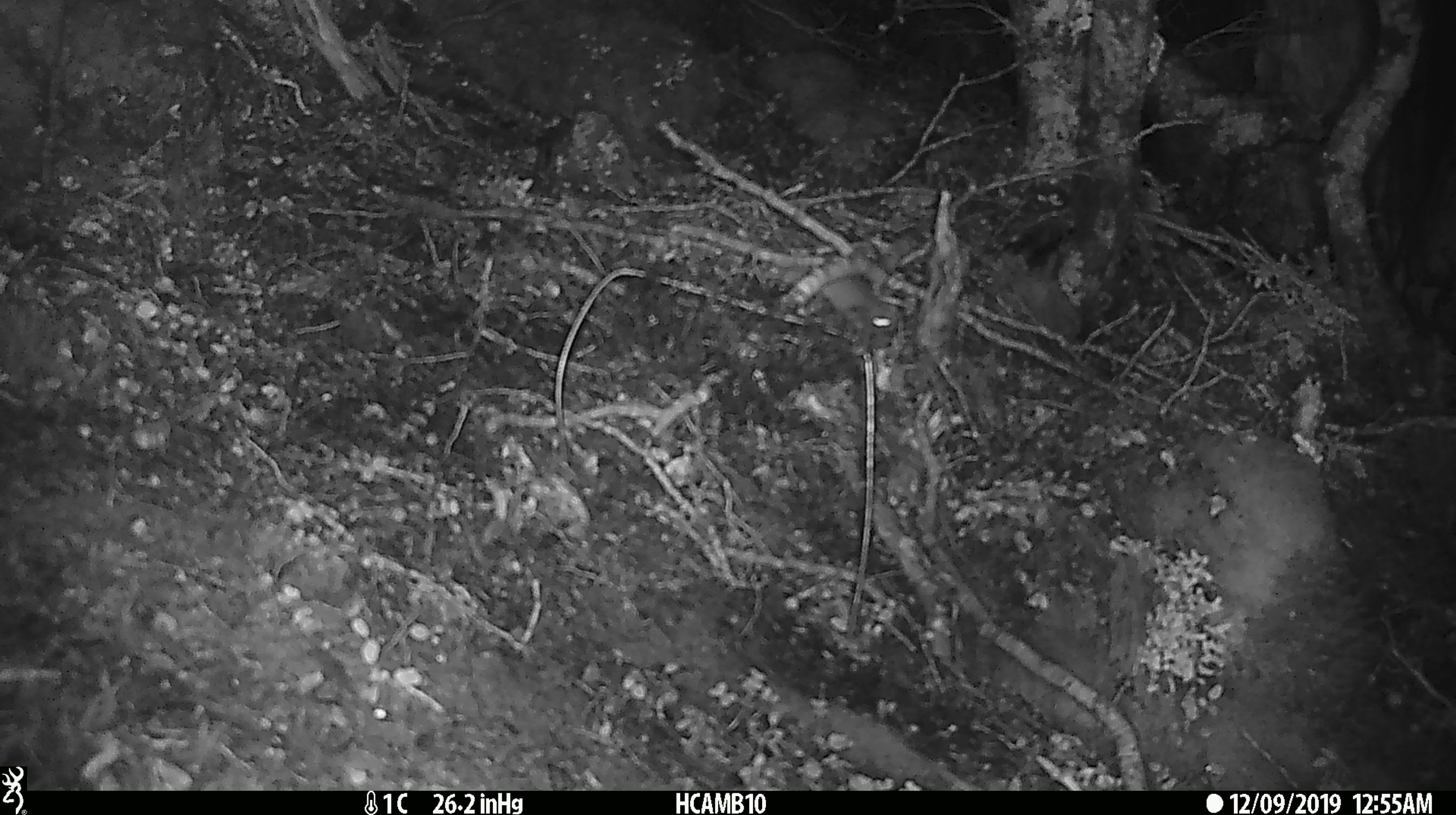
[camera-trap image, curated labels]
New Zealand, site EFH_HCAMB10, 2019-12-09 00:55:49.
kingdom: Animalia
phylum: Chordata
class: Mammalia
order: Rodentia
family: Muridae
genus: Mus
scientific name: Mus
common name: mouse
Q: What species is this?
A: Mouse (Mus).